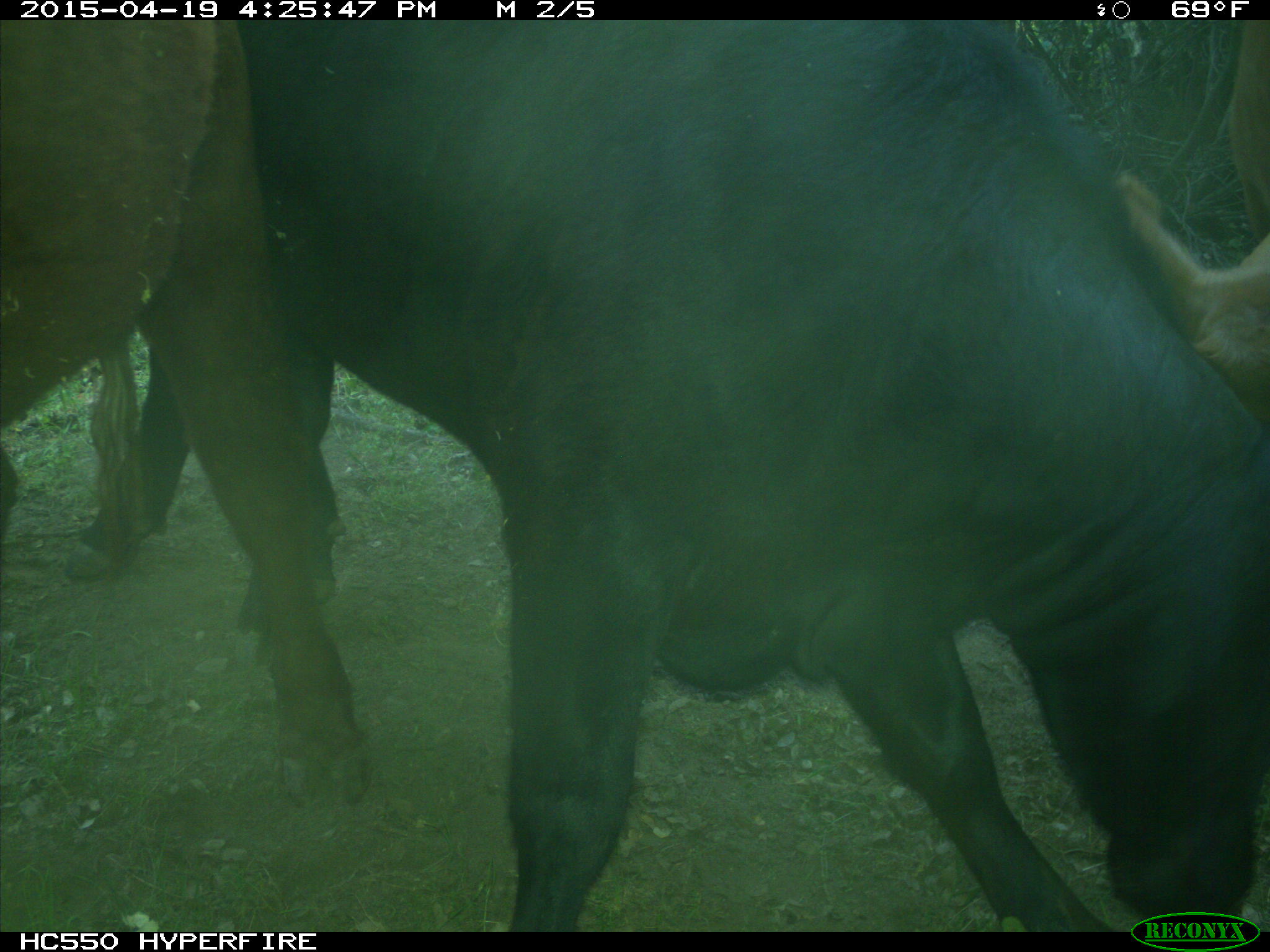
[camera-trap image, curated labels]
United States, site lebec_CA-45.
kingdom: Animalia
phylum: Chordata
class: Mammalia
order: Artiodactyla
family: Bovidae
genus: Bos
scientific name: Bos taurus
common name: domestic cow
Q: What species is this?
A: Bos taurus (domestic cow).